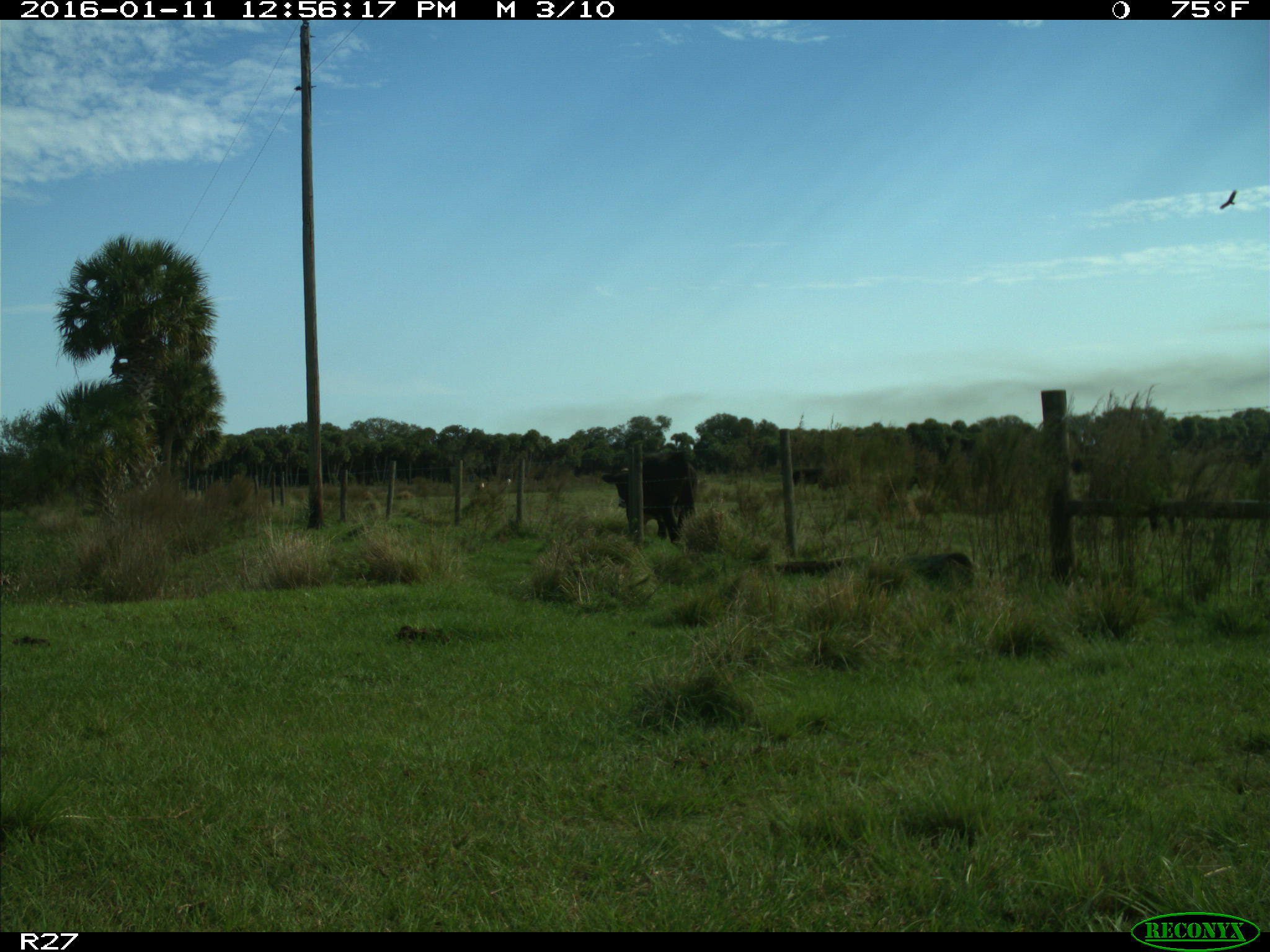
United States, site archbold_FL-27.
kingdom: Animalia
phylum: Chordata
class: Mammalia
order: Artiodactyla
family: Bovidae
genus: Bos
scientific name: Bos taurus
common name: domestic cow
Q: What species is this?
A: Bos taurus (domestic cow).